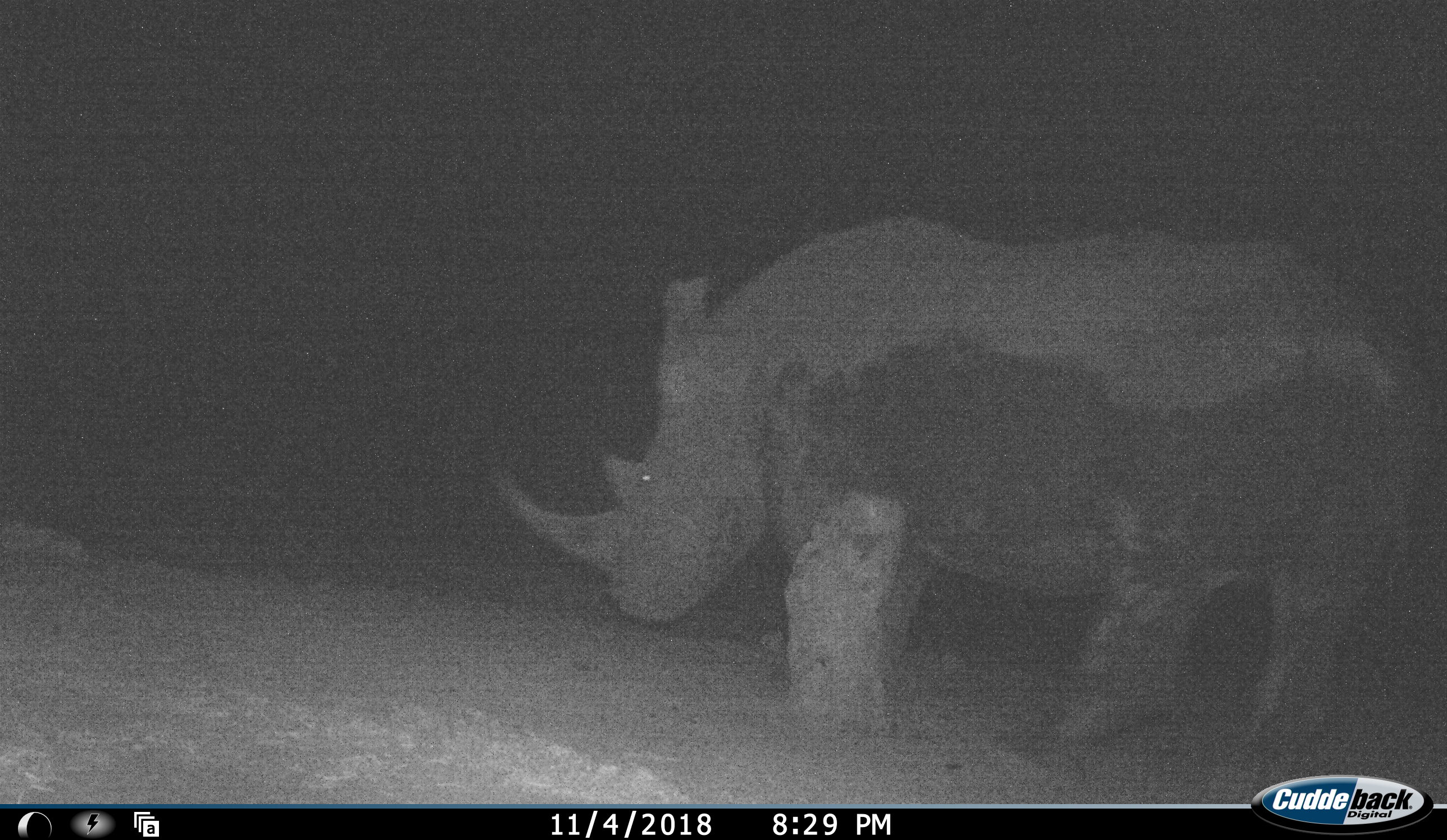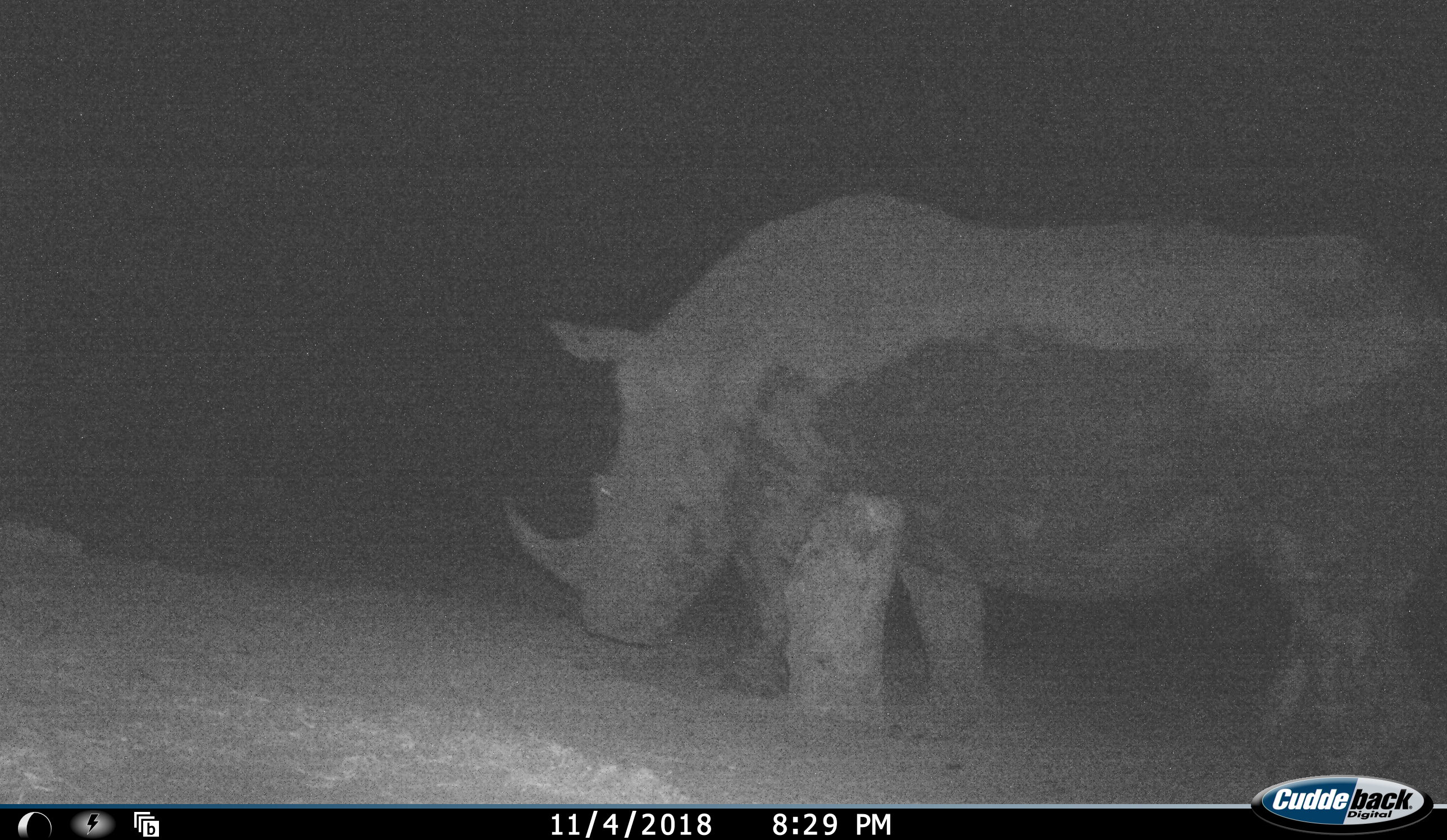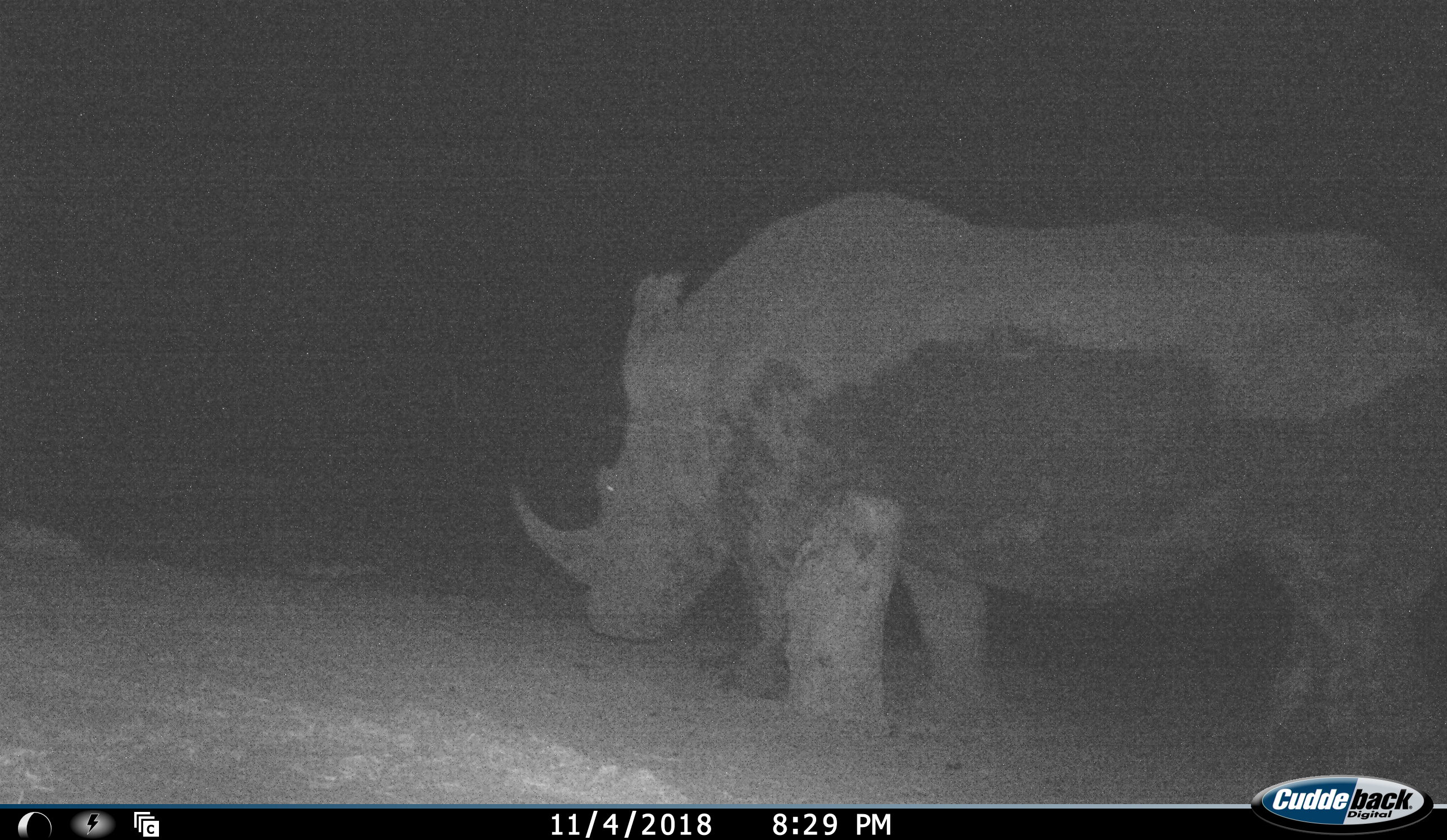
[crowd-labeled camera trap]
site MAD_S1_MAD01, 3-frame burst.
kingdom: Animalia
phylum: Chordata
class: Mammalia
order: Perissodactyla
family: Rhinocerotidae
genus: Ceratotherium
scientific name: Ceratotherium simum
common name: white rhinoceros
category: rhinoceroswhite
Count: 1.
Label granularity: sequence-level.